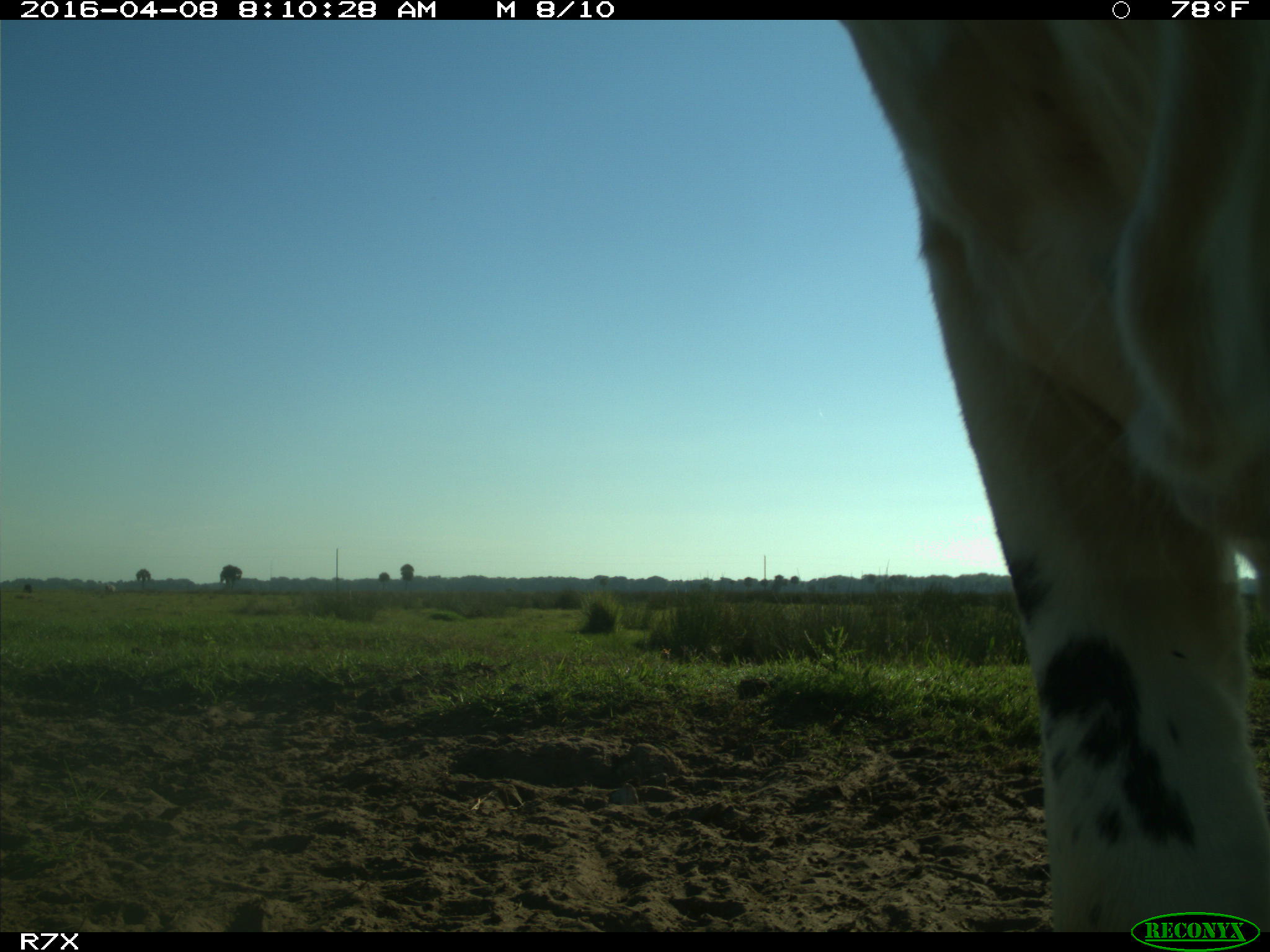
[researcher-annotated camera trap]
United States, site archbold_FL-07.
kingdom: Animalia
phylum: Chordata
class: Mammalia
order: Artiodactyla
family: Bovidae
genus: Bos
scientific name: Bos taurus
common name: domestic cow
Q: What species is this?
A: Bos taurus (domestic cow).